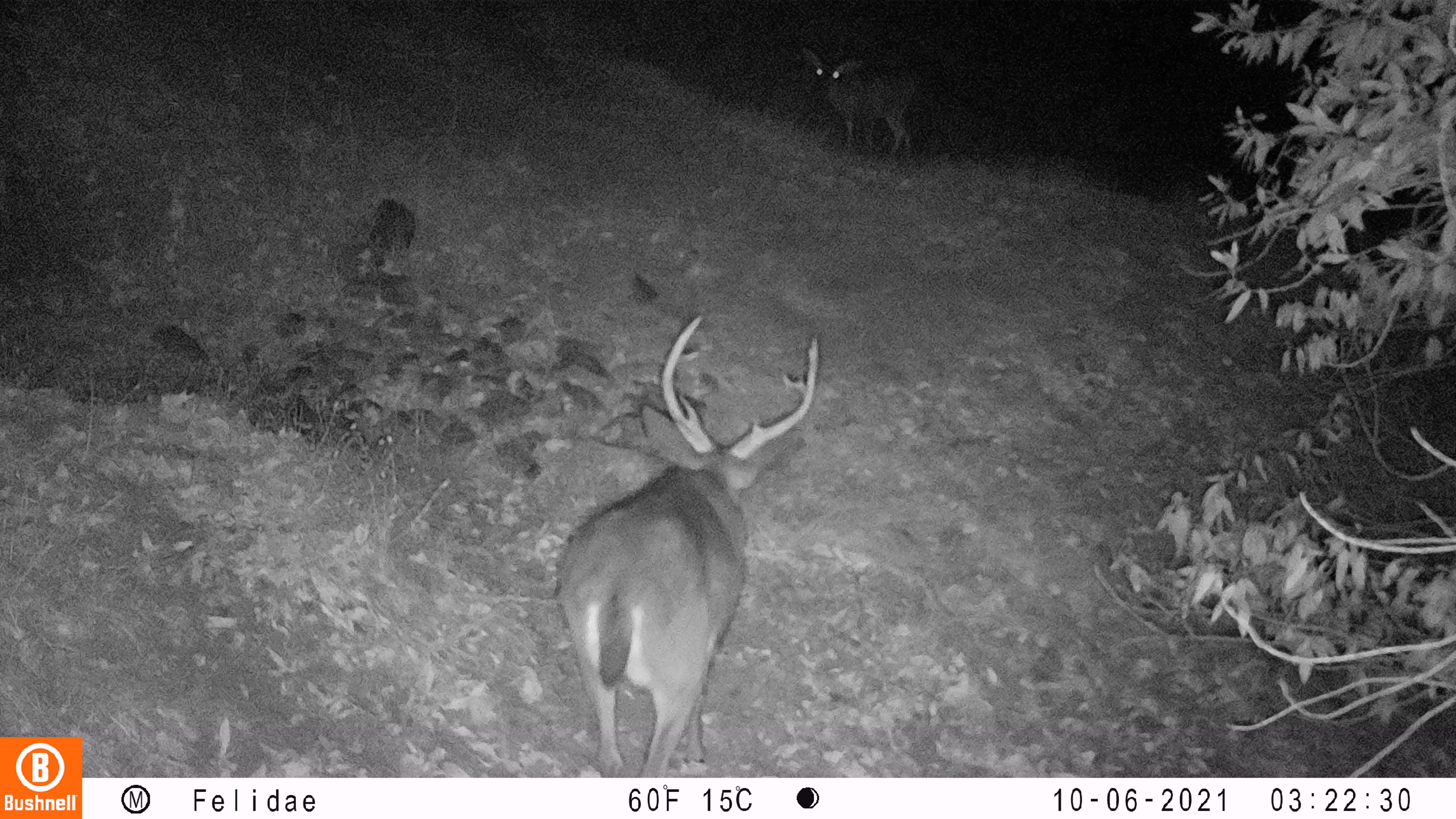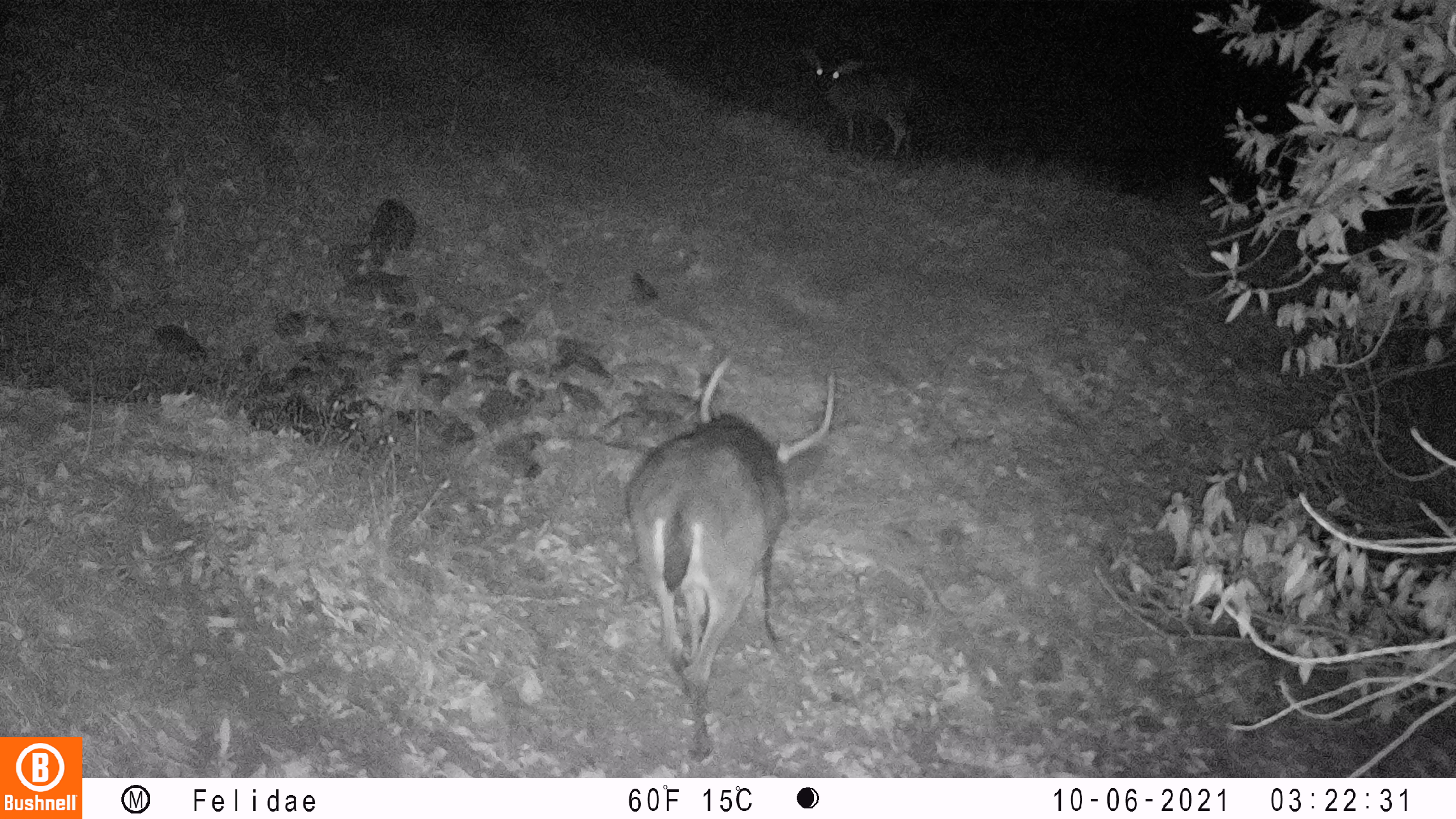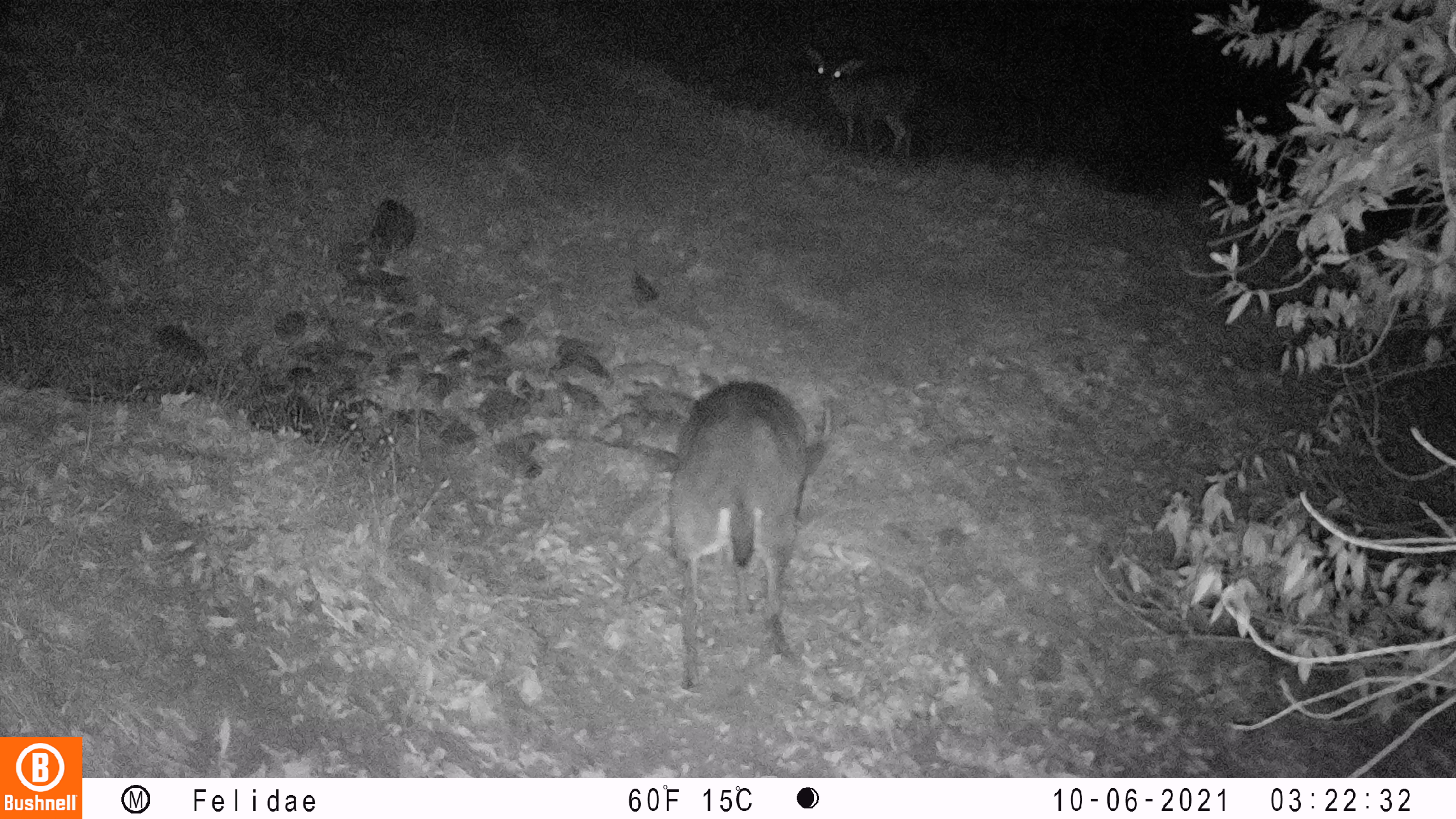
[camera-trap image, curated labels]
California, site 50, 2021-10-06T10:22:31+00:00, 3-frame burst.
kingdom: Animalia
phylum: Chordata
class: Mammalia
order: Artiodactyla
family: Cervidae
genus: Odocoileus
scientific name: Odocoileus hemionus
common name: mule deer